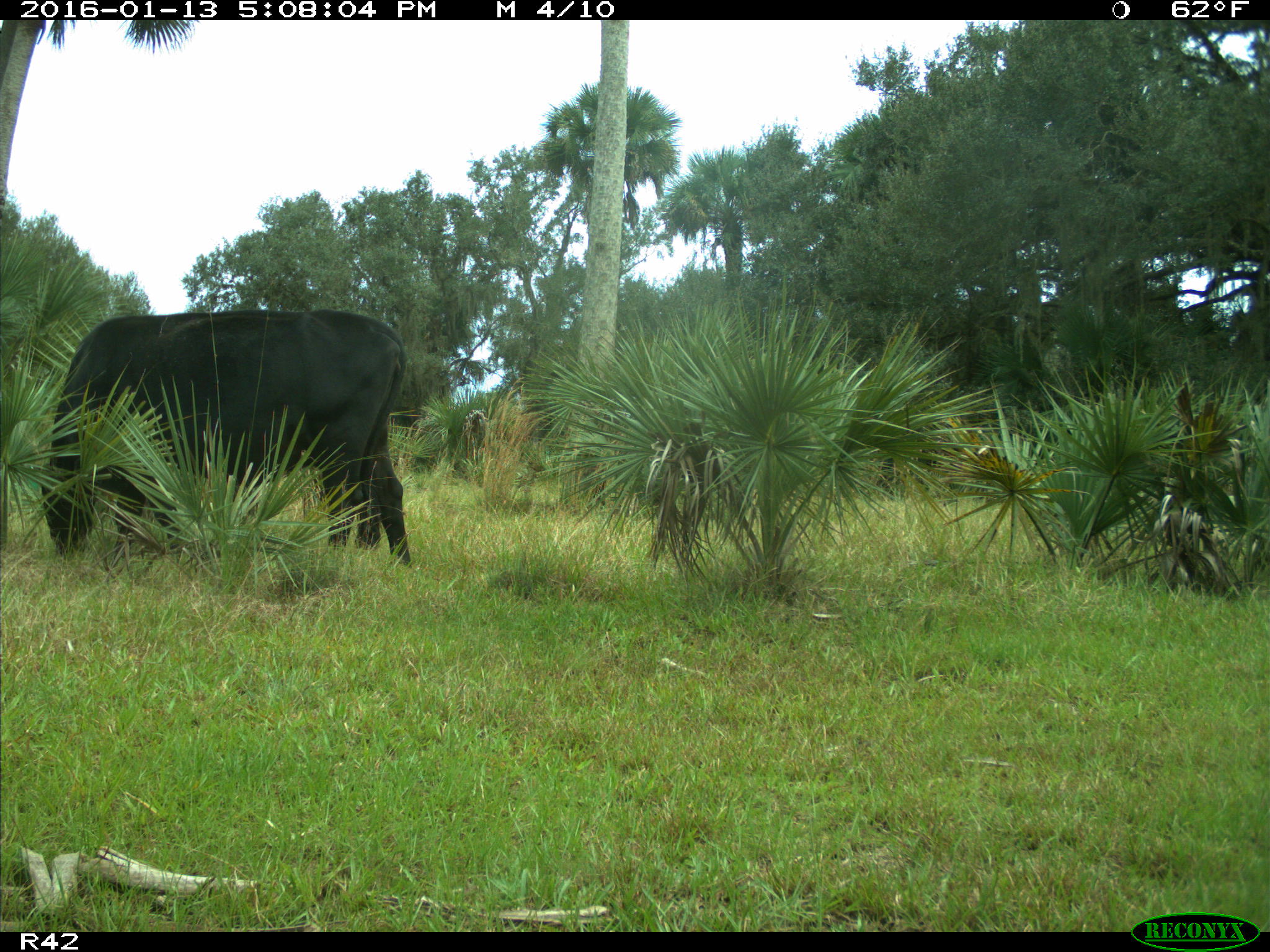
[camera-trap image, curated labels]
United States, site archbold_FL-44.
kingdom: Animalia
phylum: Chordata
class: Mammalia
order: Artiodactyla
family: Bovidae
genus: Bos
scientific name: Bos taurus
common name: domestic cow